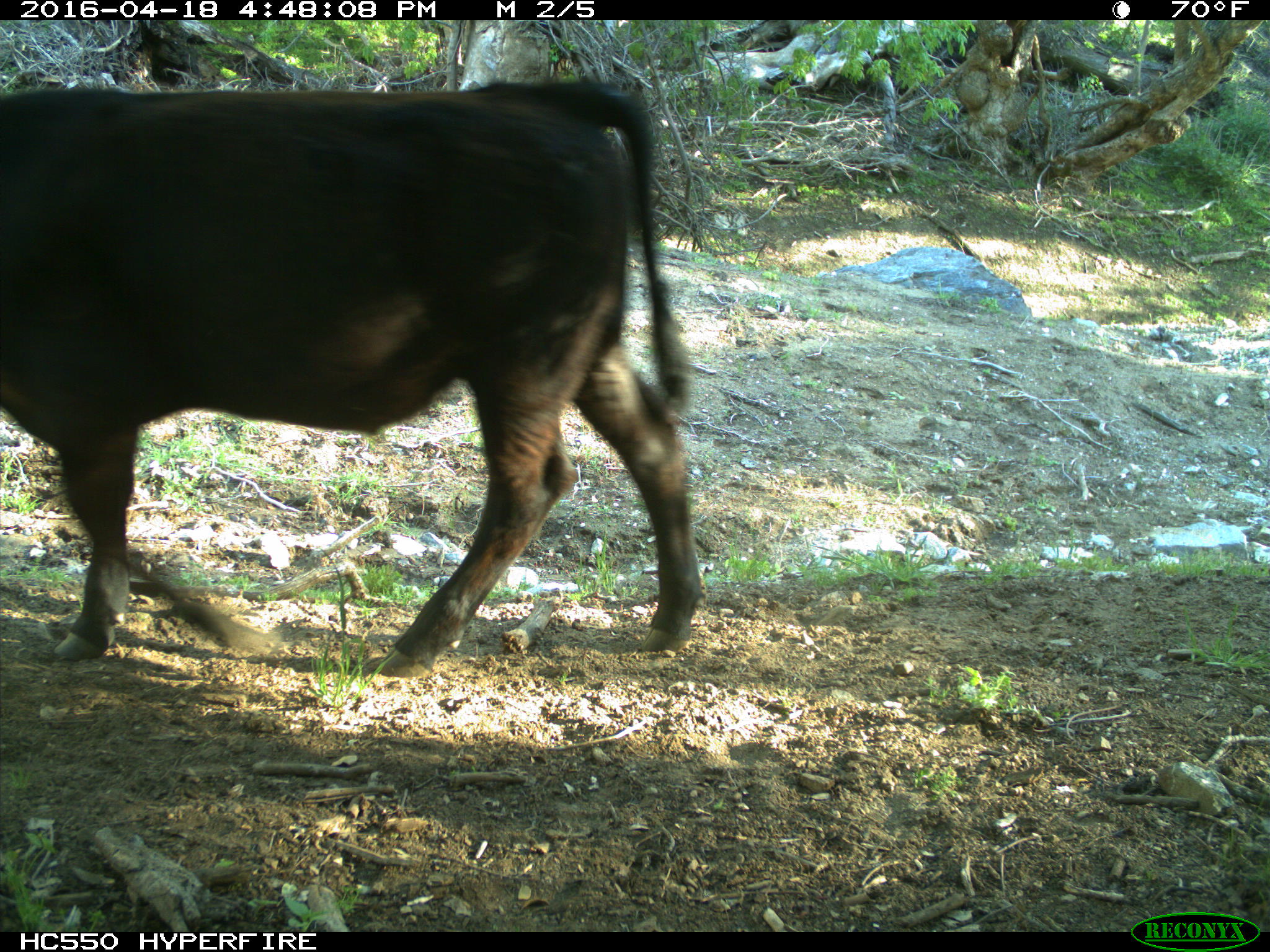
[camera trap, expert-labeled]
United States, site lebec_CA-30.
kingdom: Animalia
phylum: Chordata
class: Mammalia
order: Artiodactyla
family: Bovidae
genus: Bos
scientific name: Bos taurus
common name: domestic cow